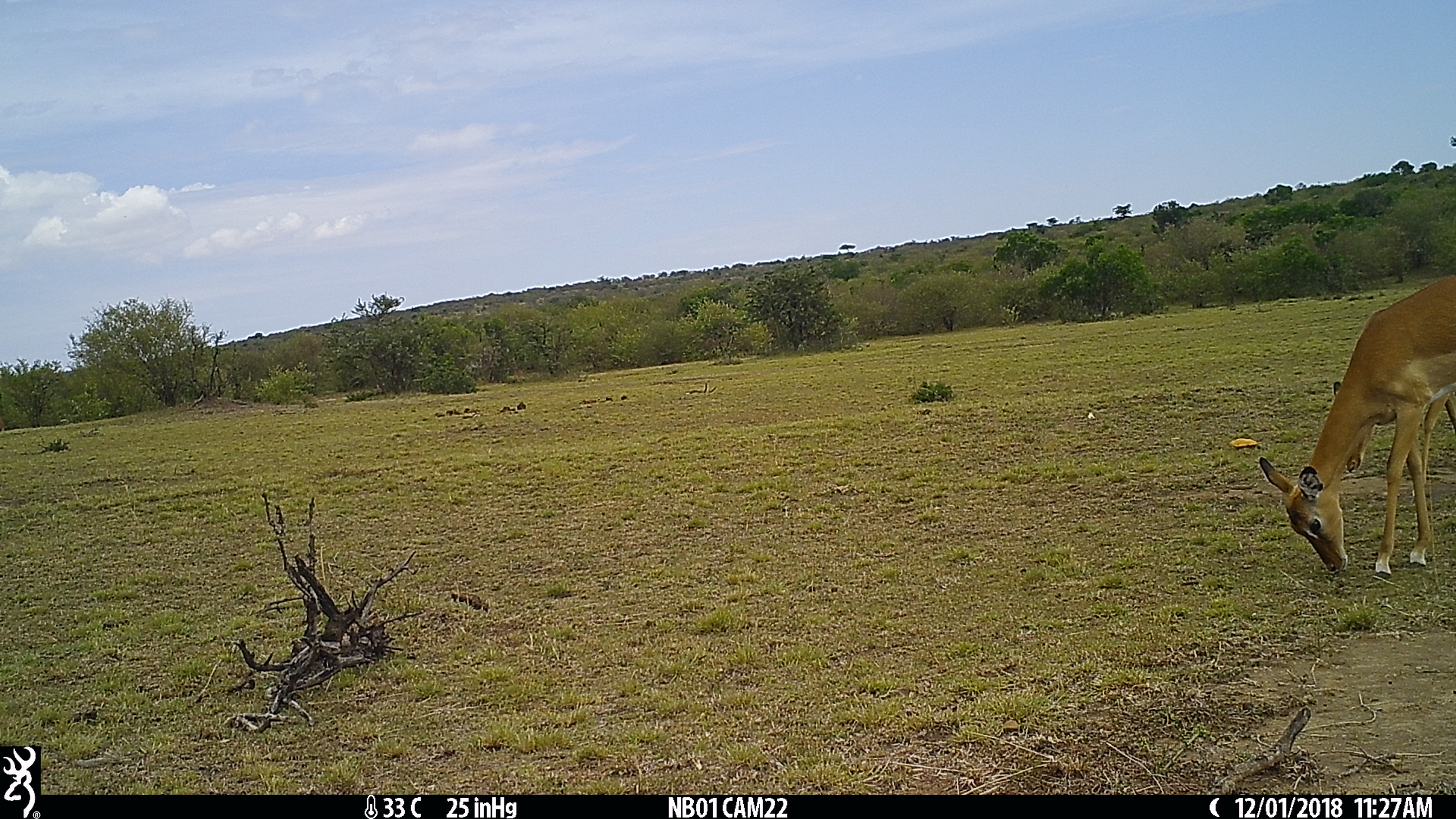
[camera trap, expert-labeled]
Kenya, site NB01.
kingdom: Animalia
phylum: Chordata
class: Mammalia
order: Artiodactyla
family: Bovidae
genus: Aepyceros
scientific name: Aepyceros melampus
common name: impala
Impala (Aepyceros melampus).